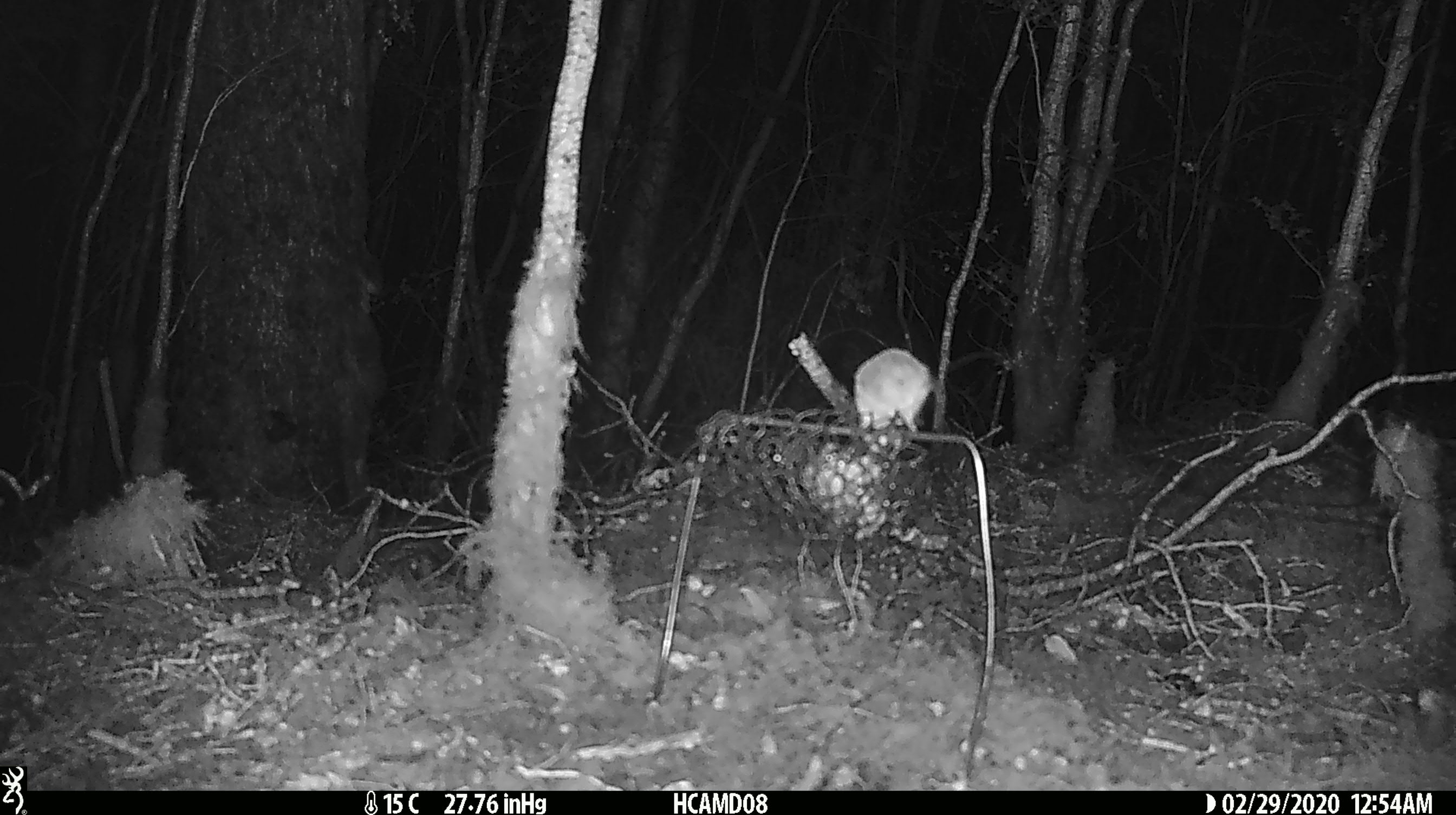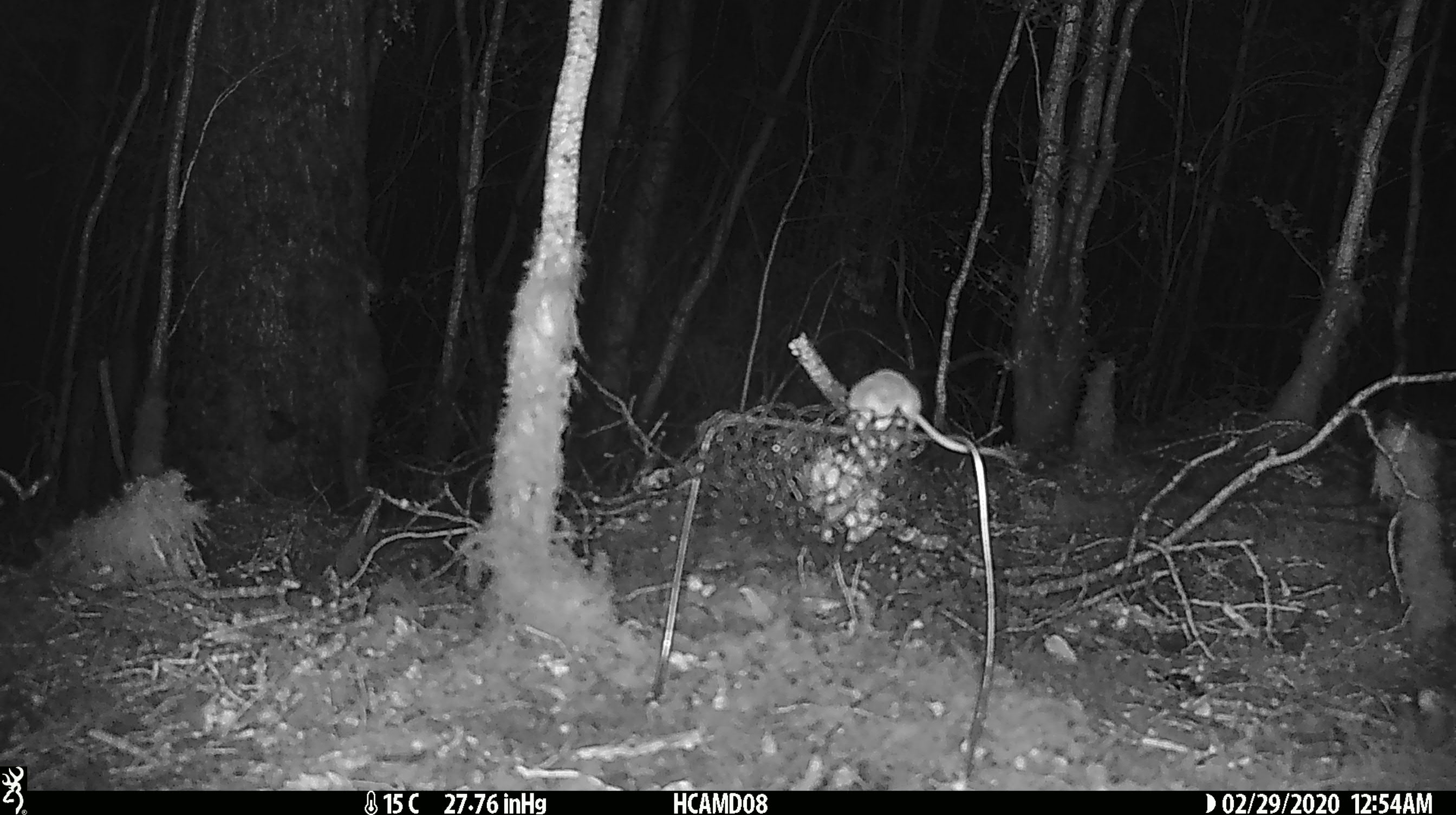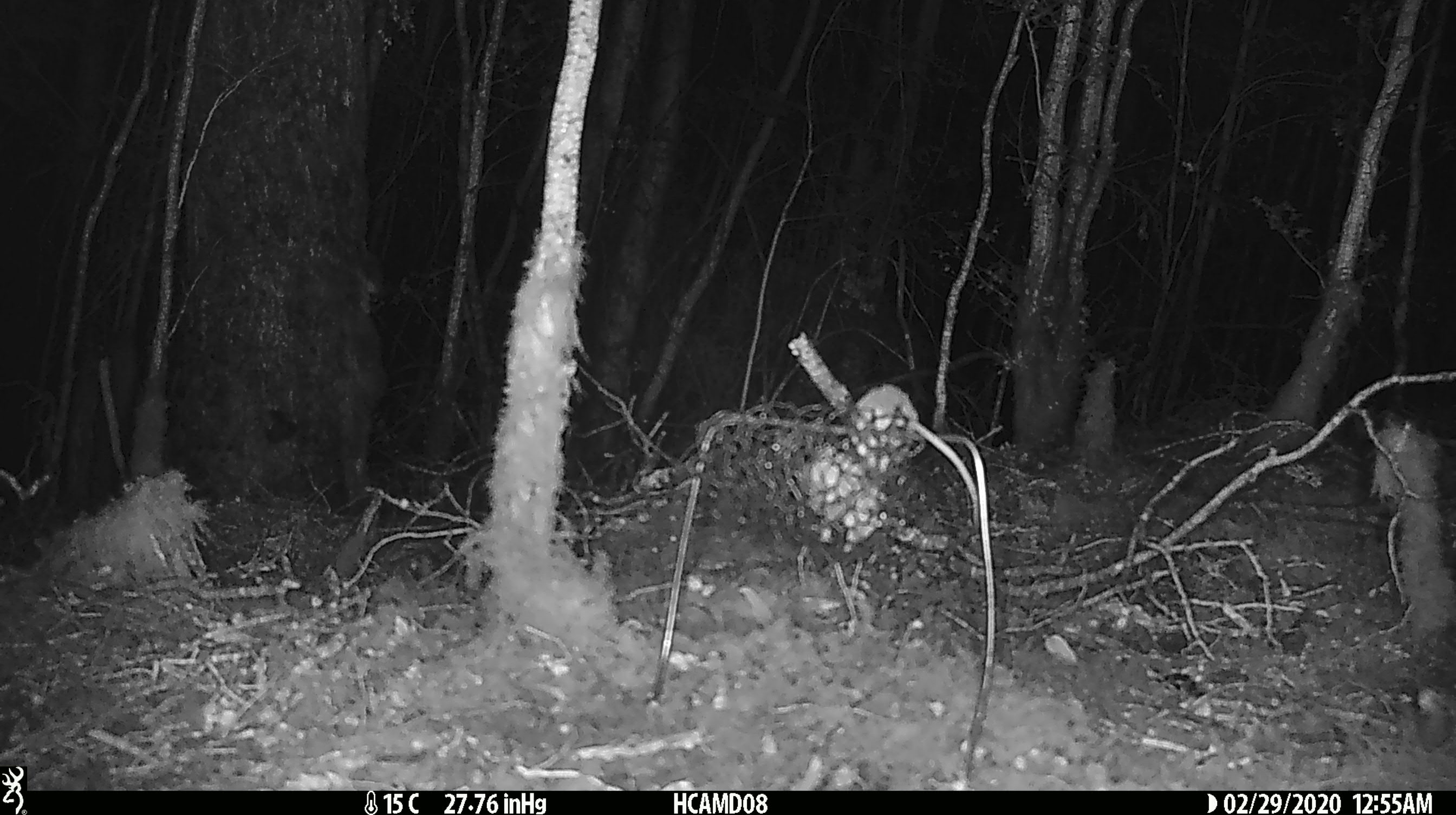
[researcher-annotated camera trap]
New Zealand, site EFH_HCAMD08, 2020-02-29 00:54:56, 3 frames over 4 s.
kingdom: Animalia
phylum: Chordata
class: Mammalia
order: Rodentia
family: Muridae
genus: Mus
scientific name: Mus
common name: mouse